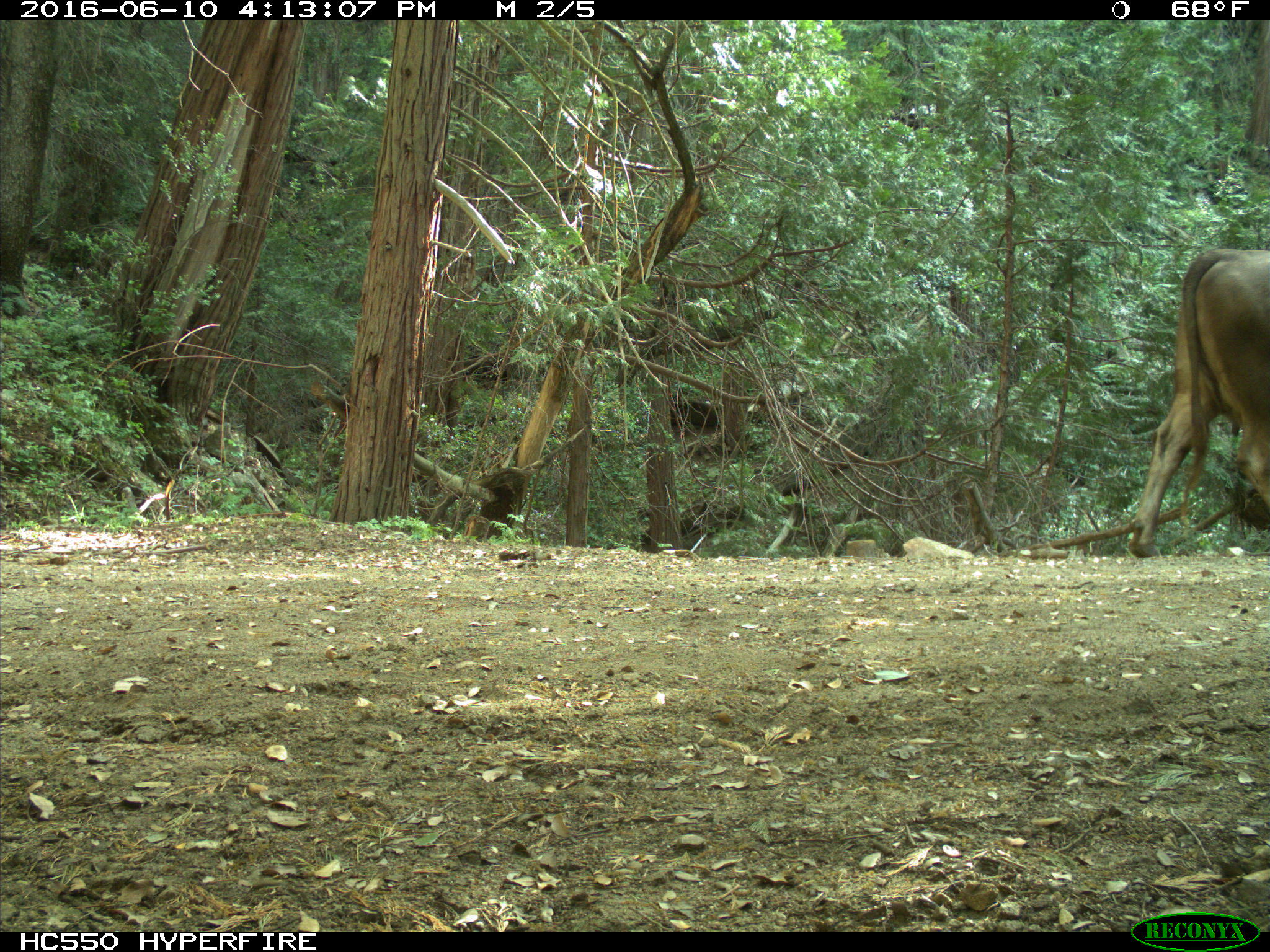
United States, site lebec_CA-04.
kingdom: Animalia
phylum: Chordata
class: Mammalia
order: Artiodactyla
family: Bovidae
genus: Bos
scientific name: Bos taurus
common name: domestic cow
Bos taurus (domestic cow).